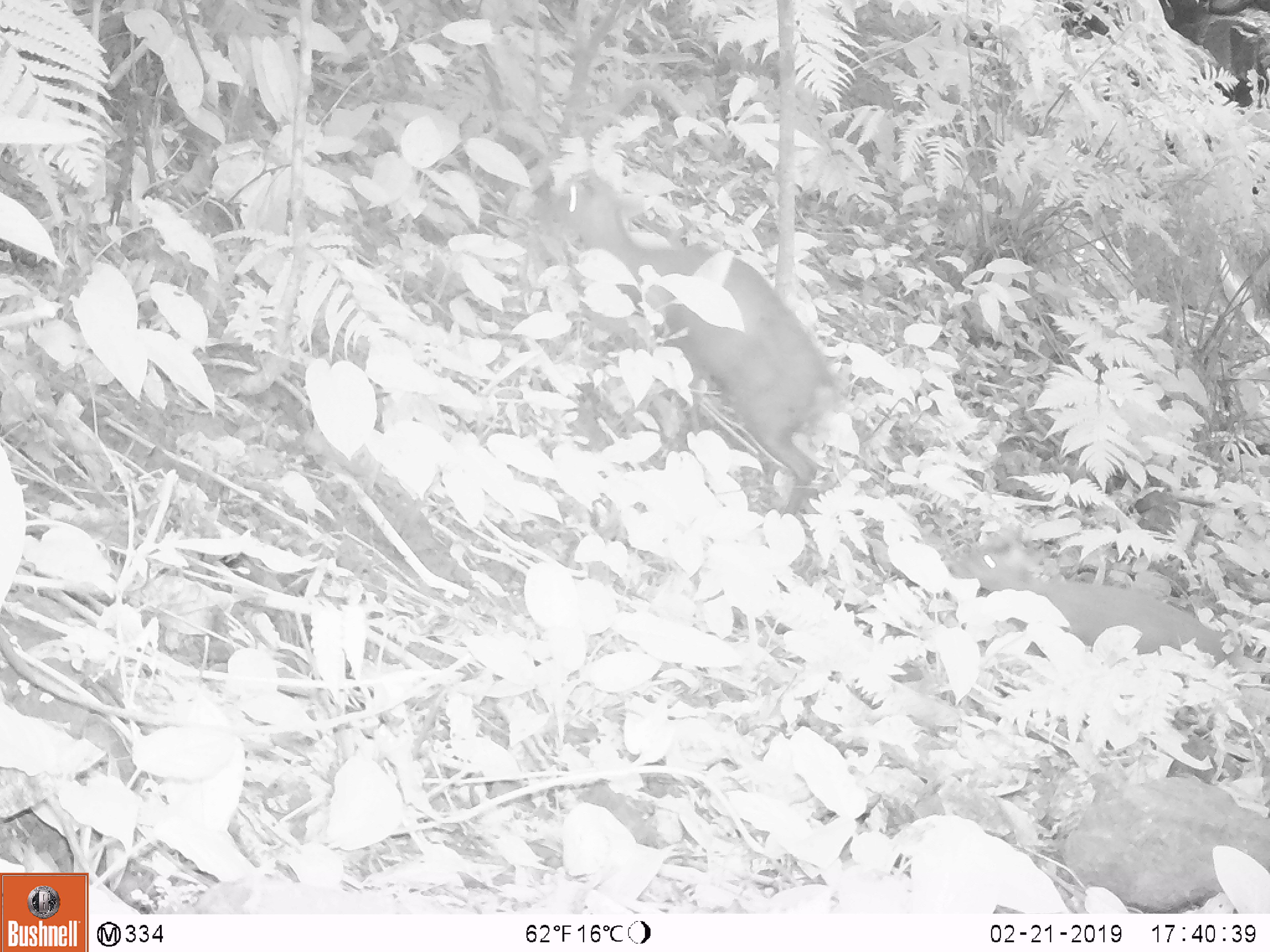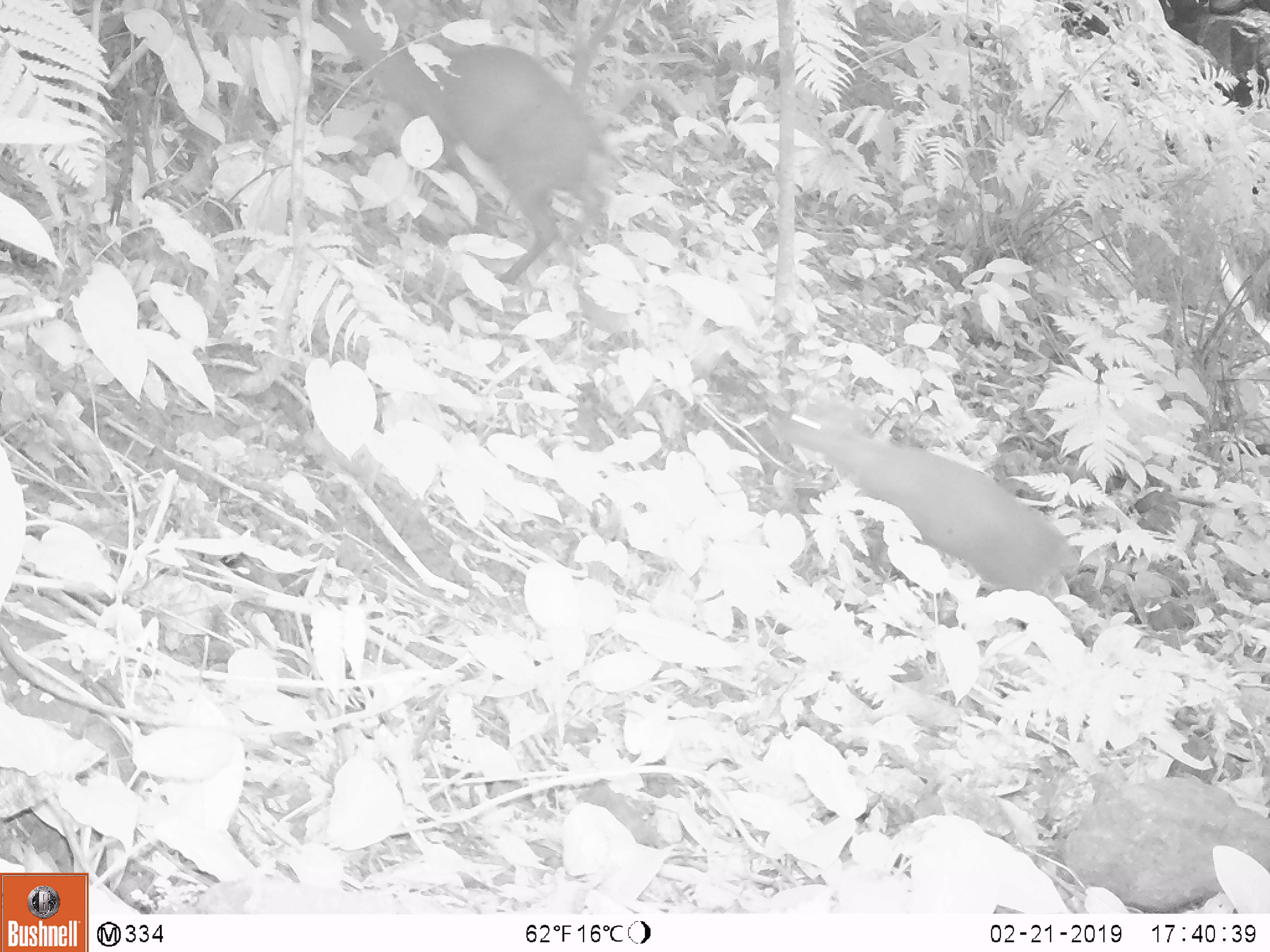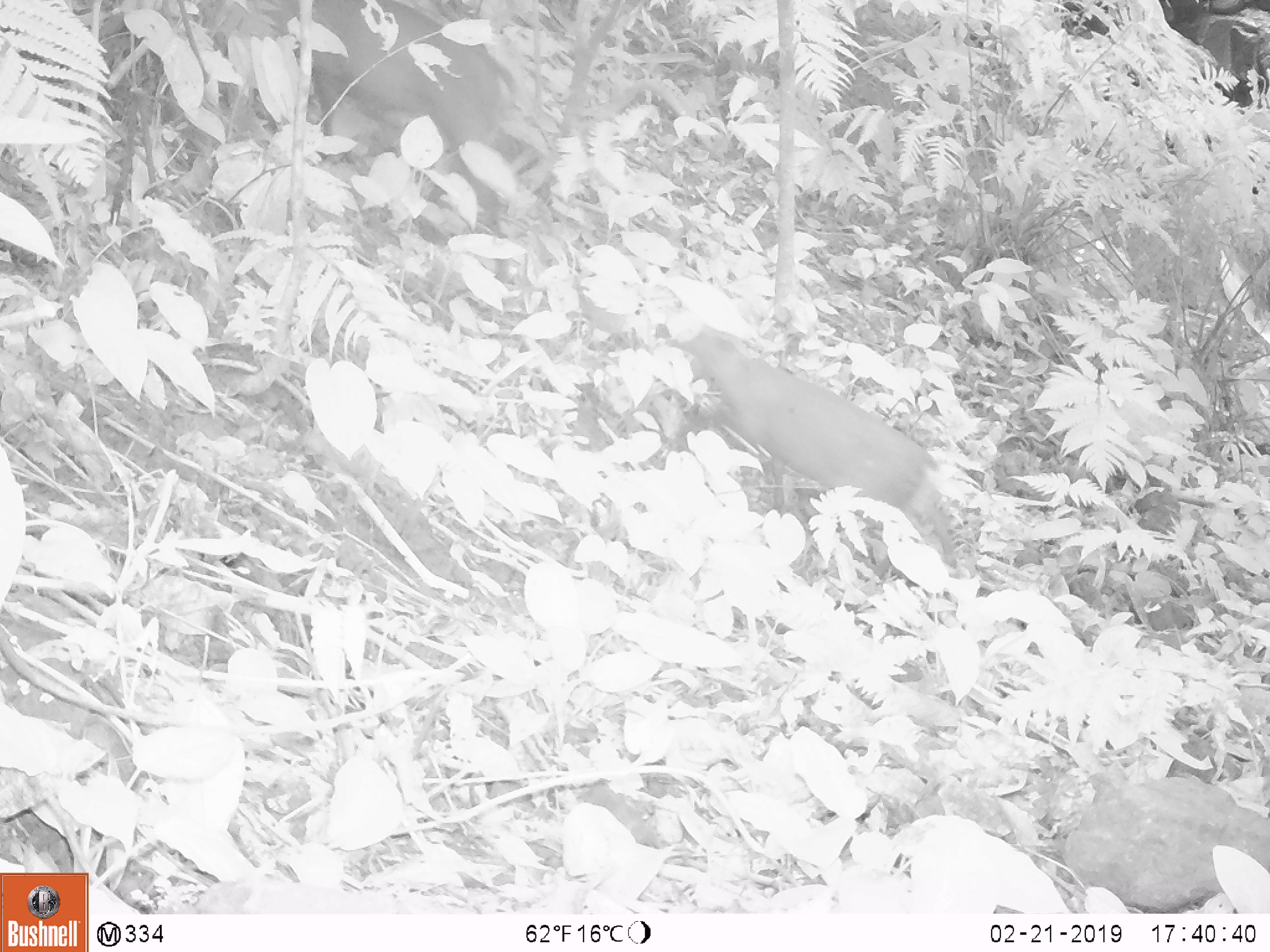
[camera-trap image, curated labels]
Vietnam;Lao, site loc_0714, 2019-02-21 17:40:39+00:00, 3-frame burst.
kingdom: Animalia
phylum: Chordata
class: Mammalia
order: Artiodactyla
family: Cervidae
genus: Muntiacus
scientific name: Muntiacus rooseveltorum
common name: roosevelt's muntjac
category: roosevelts muntjac group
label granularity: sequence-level